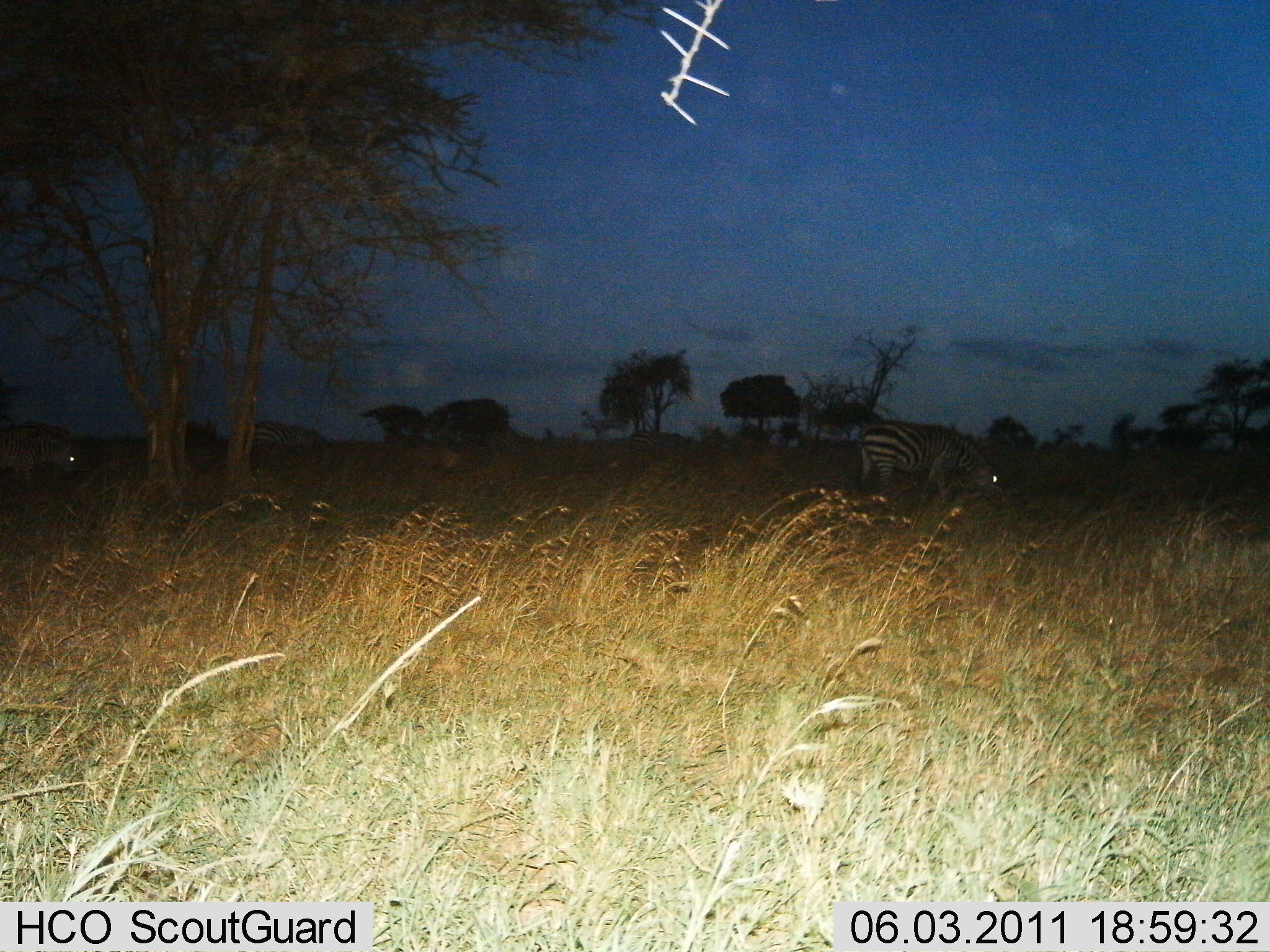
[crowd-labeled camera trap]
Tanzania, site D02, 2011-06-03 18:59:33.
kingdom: Animalia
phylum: Chordata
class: Mammalia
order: Perissodactyla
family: Equidae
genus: Equus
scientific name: Equus quagga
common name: plains zebra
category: zebra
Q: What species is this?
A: Zebra (plains zebra) (Equus quagga).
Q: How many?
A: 2.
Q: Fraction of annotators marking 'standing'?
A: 40%.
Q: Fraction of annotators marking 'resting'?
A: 0%.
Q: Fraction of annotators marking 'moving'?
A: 0%.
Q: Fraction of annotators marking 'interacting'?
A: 0%.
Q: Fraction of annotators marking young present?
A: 0%.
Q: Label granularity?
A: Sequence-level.